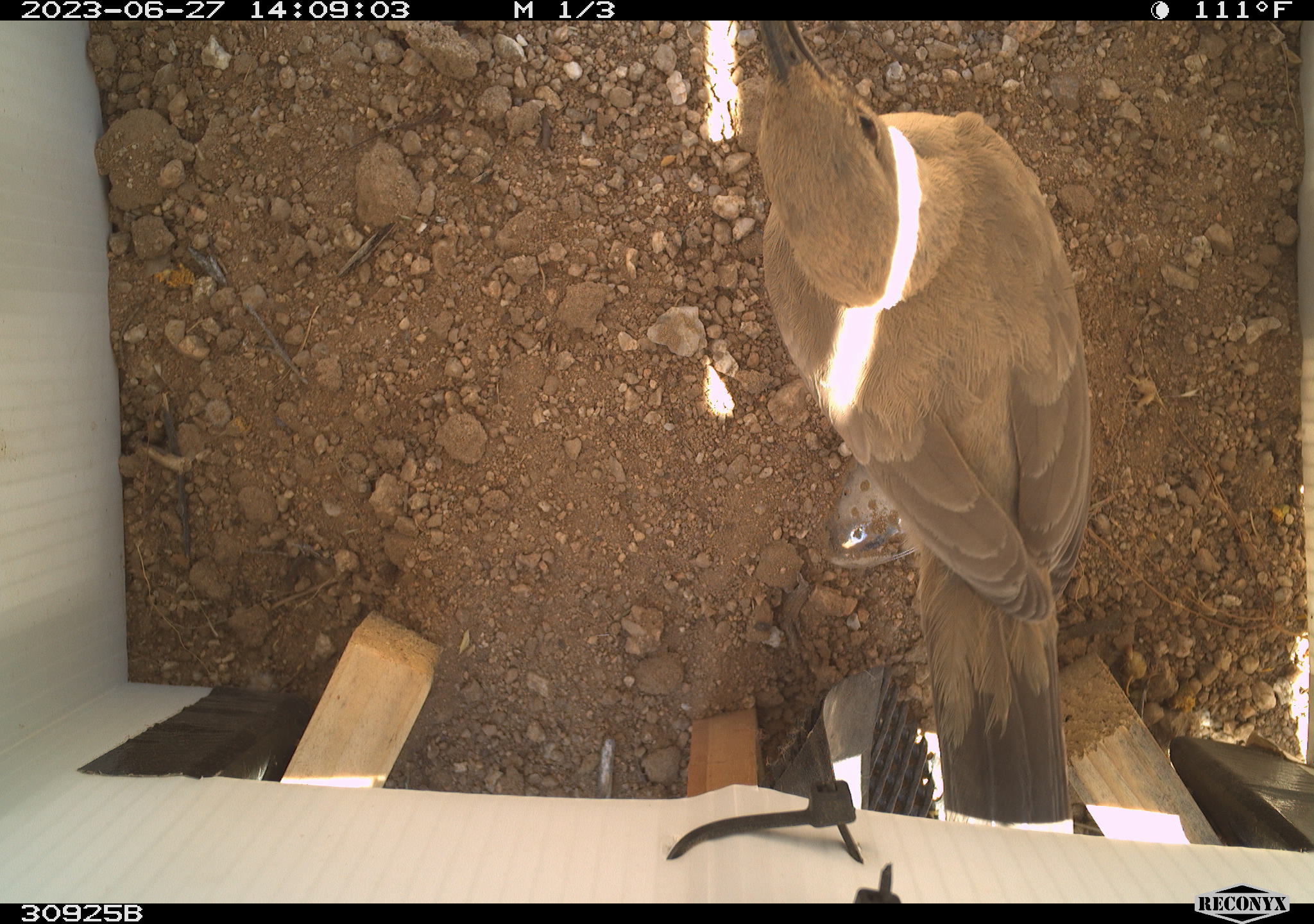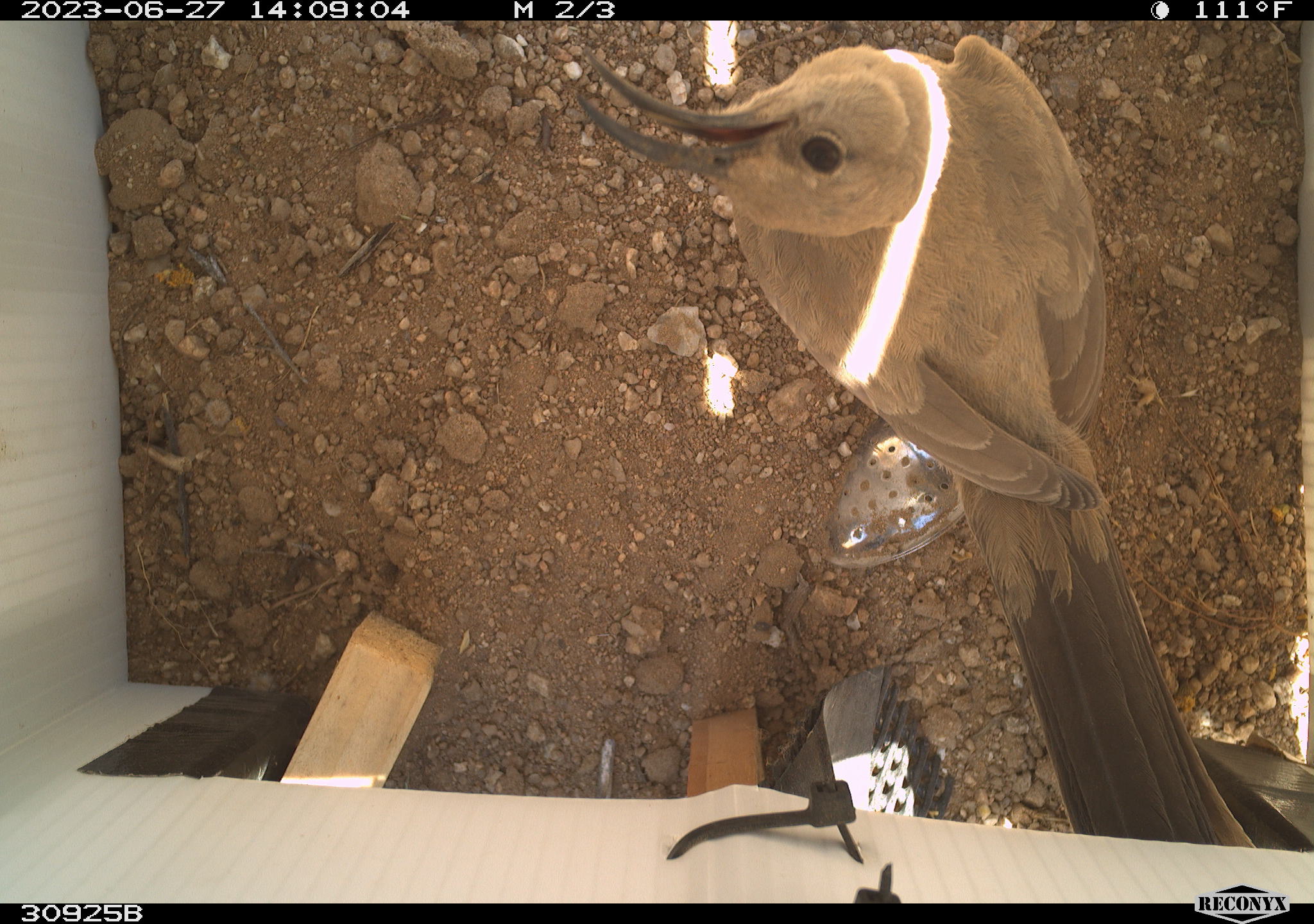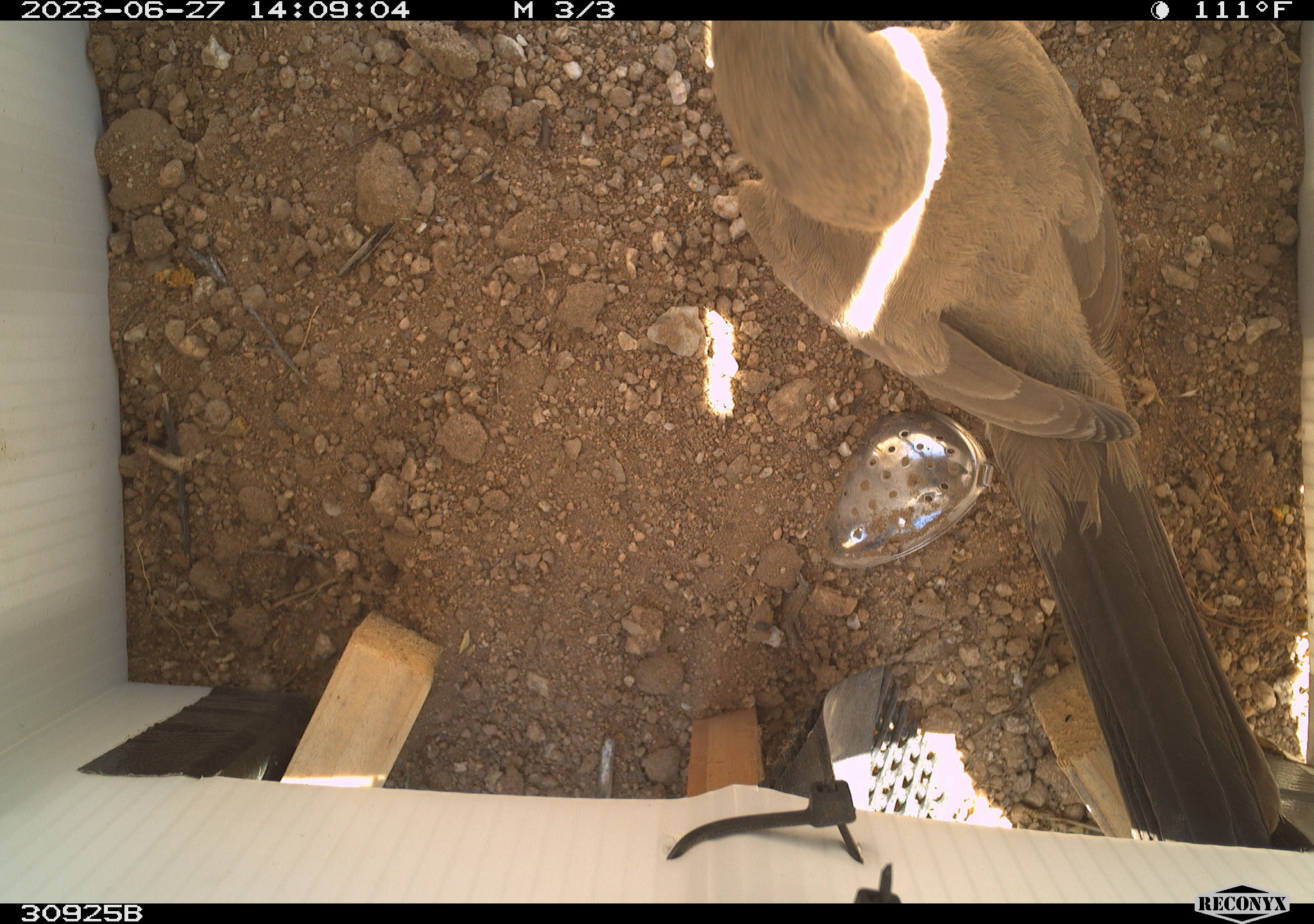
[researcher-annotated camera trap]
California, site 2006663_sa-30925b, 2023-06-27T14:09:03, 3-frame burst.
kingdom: Animalia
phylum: Chordata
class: Aves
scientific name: Aves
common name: bird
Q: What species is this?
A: Bird (Aves).